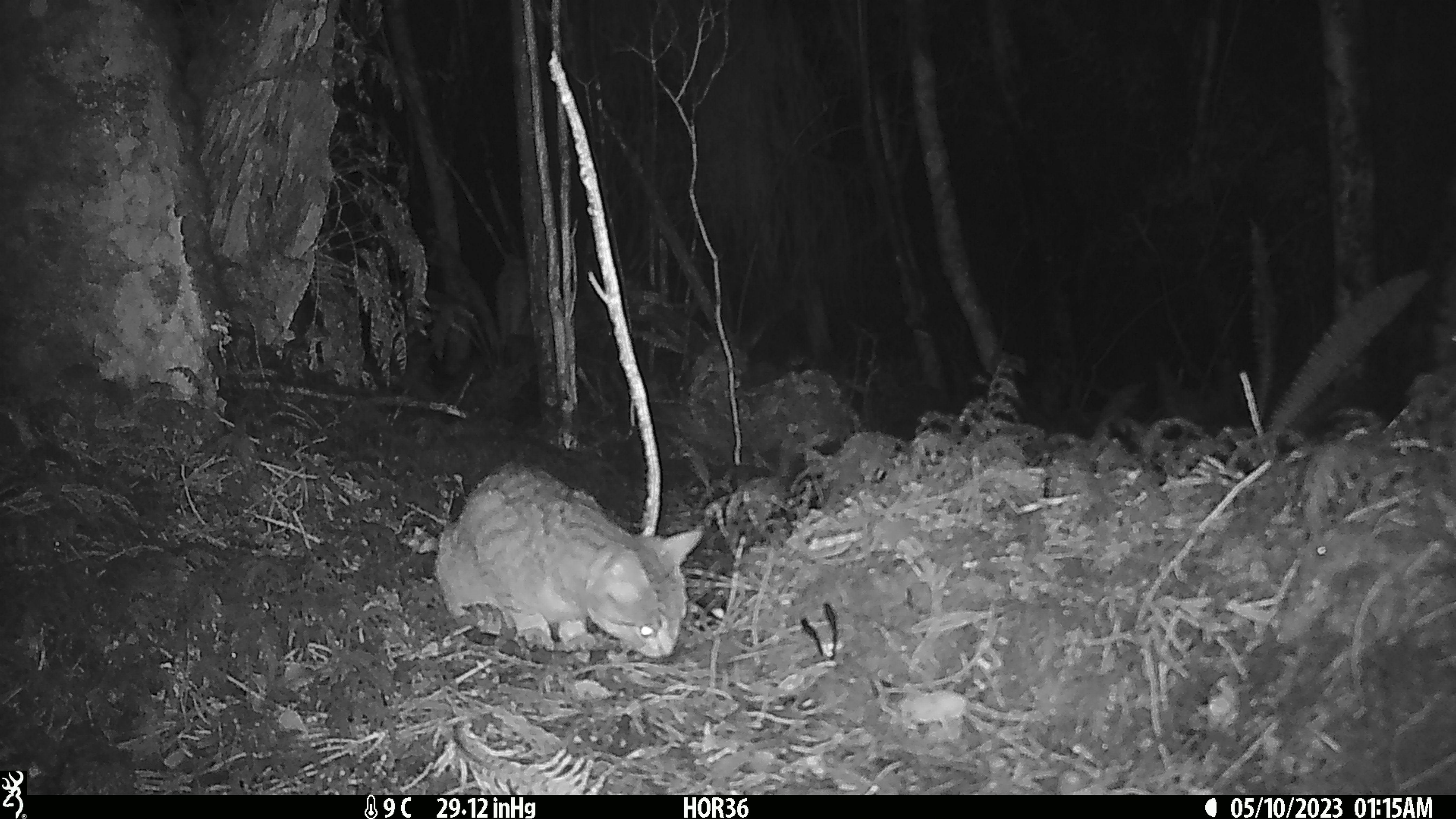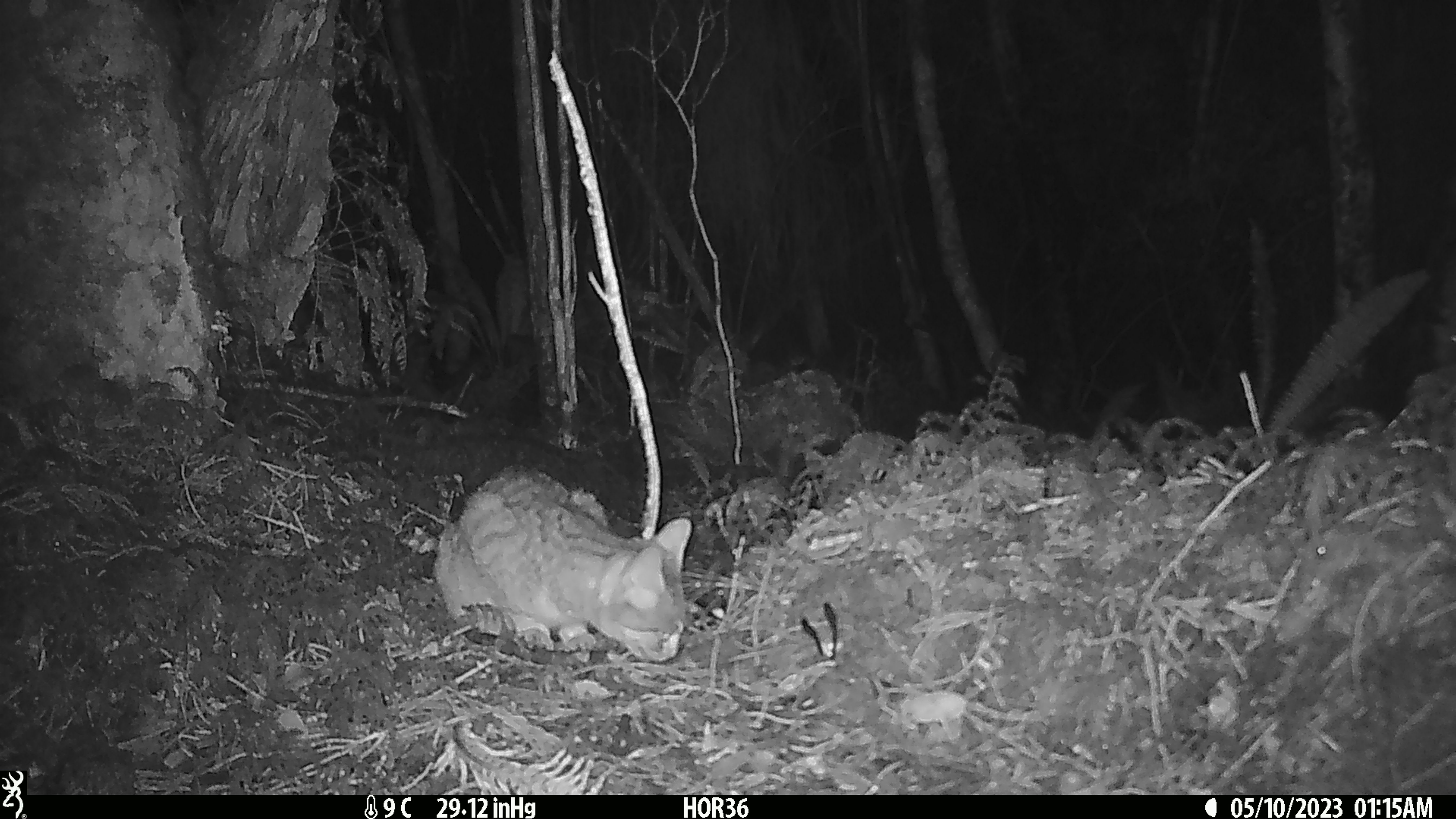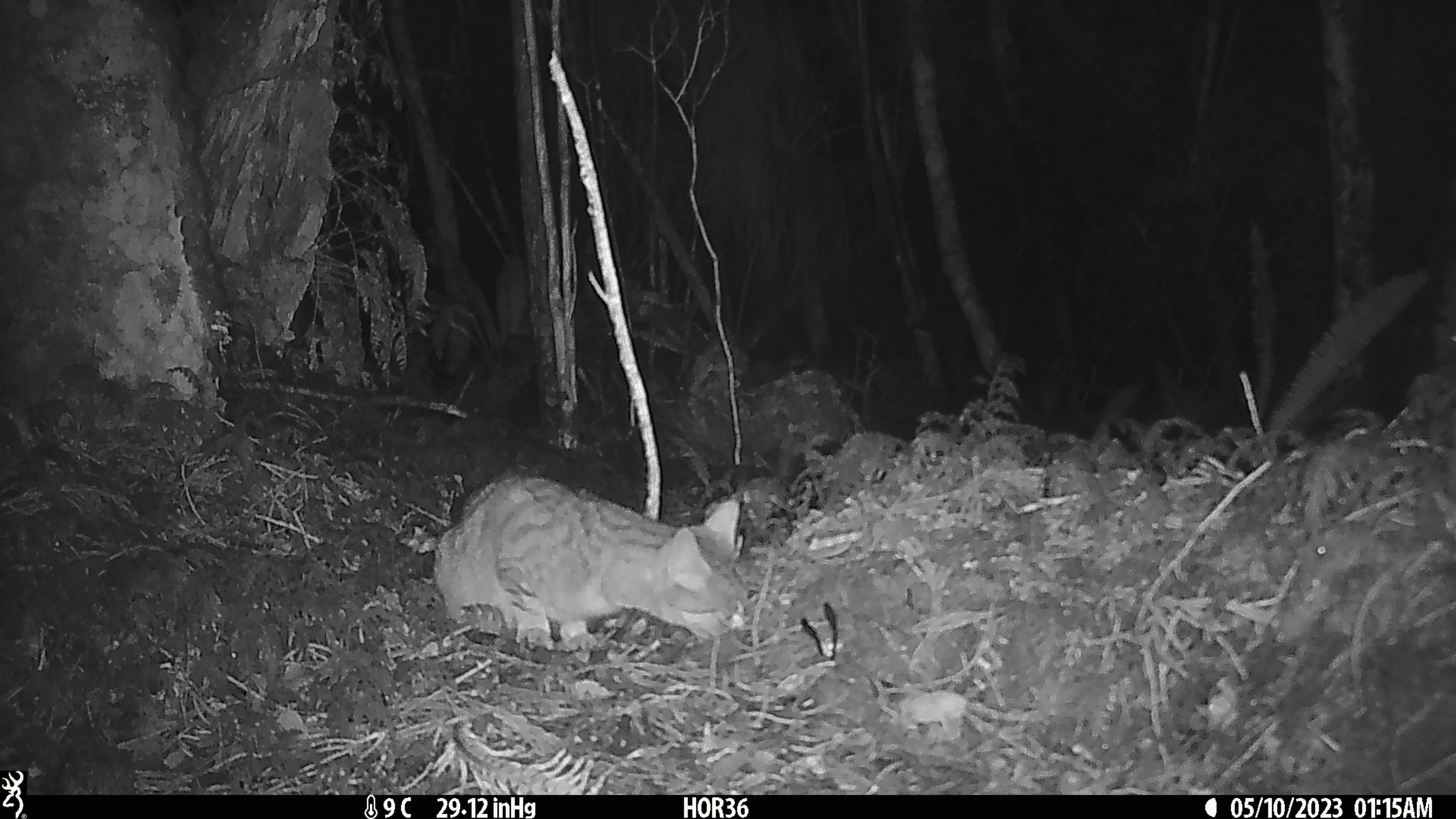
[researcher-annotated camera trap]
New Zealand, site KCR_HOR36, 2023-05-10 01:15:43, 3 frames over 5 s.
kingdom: Animalia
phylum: Chordata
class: Mammalia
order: Carnivora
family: Felidae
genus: Felis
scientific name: Felis catus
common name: domestic cat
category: cat